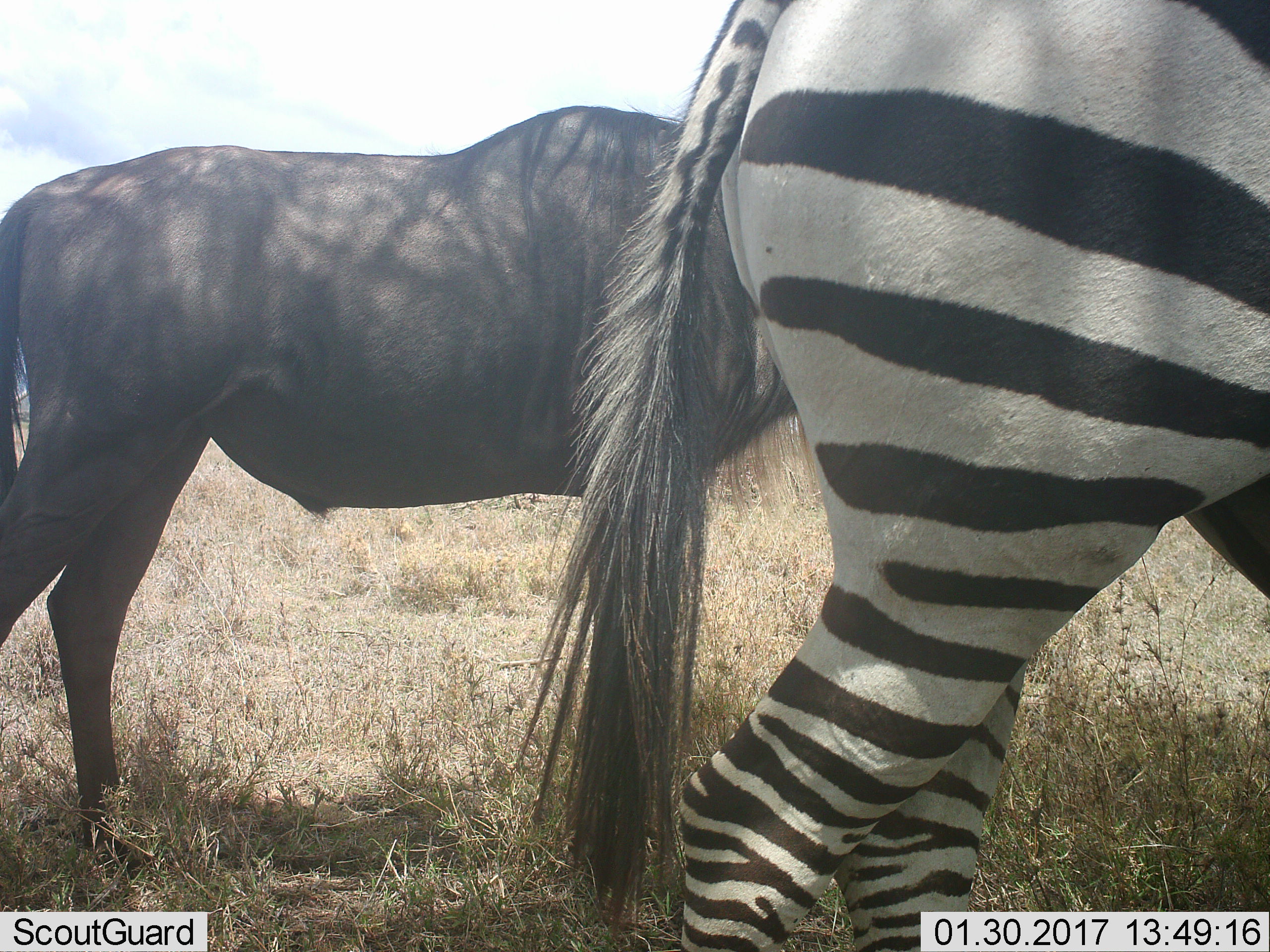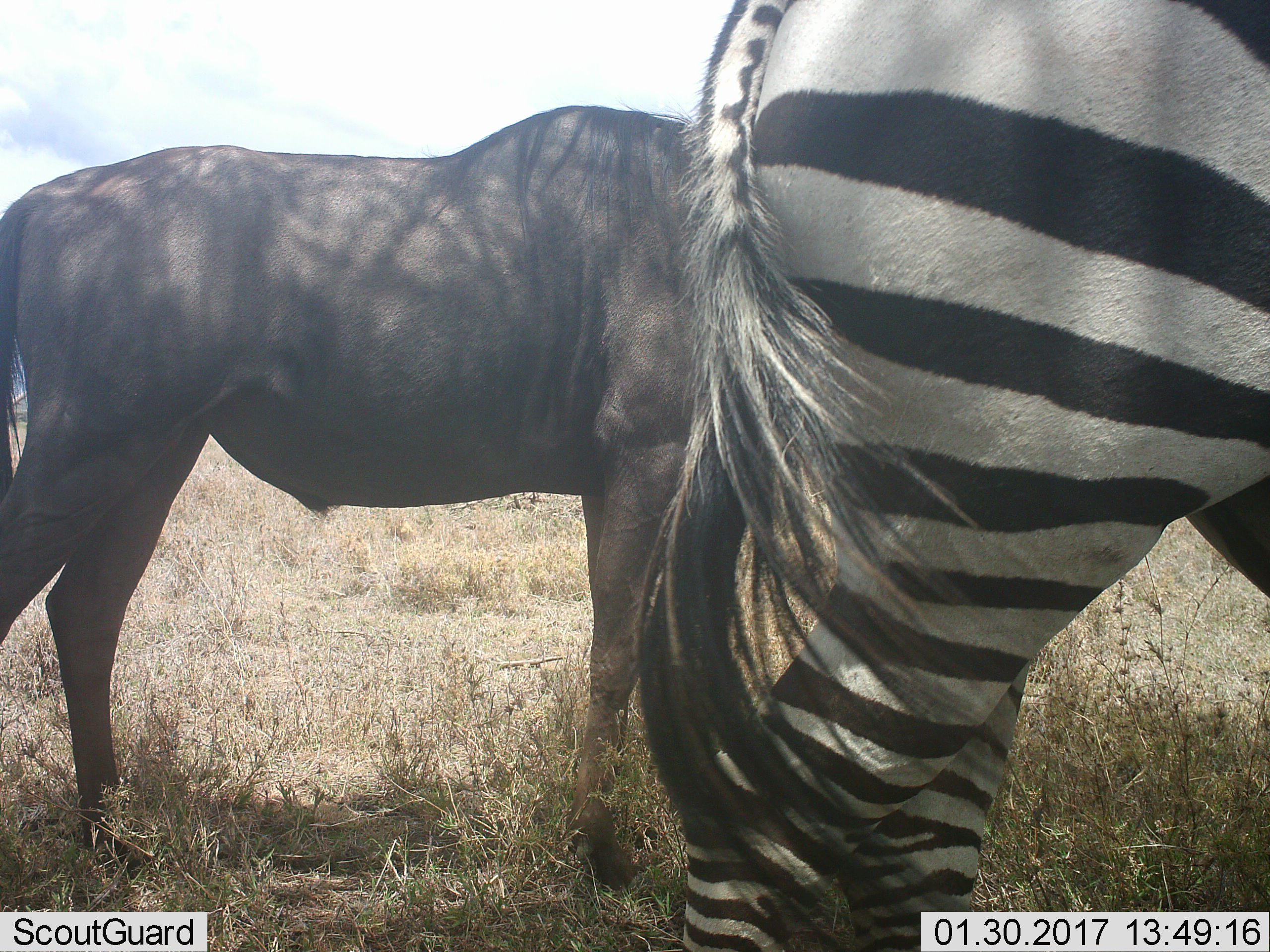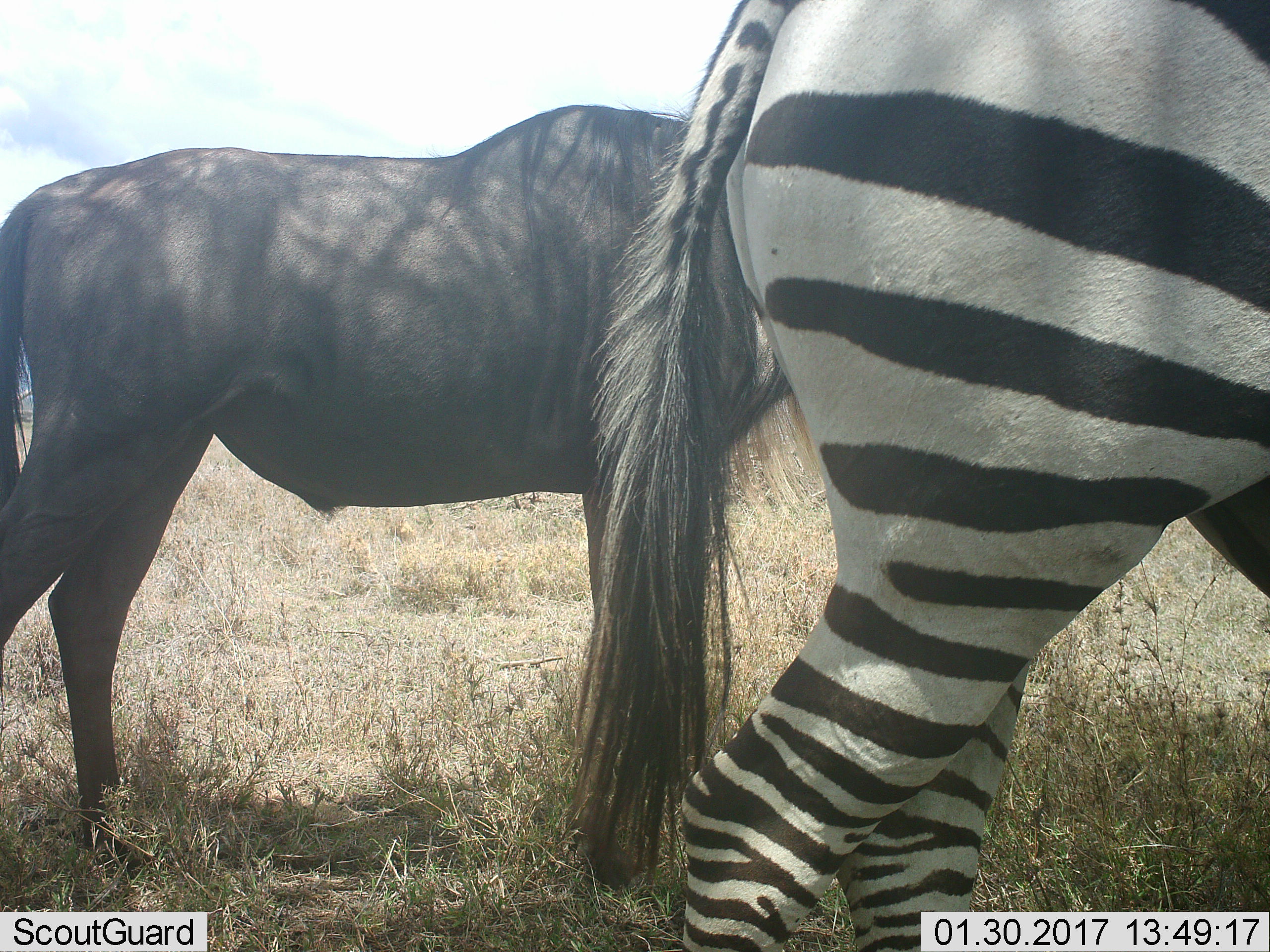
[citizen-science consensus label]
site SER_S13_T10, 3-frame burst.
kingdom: Animalia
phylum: Chordata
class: Mammalia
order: Artiodactyla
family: Bovidae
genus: Connochaetes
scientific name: Connochaetes taurinus taurinus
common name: blue wildebeest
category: wildebeestblue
Wildebeestblue (blue wildebeest) (Connochaetes taurinus taurinus), count 1. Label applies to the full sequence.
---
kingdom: Animalia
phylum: Chordata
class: Mammalia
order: Perissodactyla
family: Equidae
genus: Equus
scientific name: Equus quagga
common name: plains zebra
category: zebraplains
Zebraplains (plains zebra) (Equus quagga), count 1. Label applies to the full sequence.